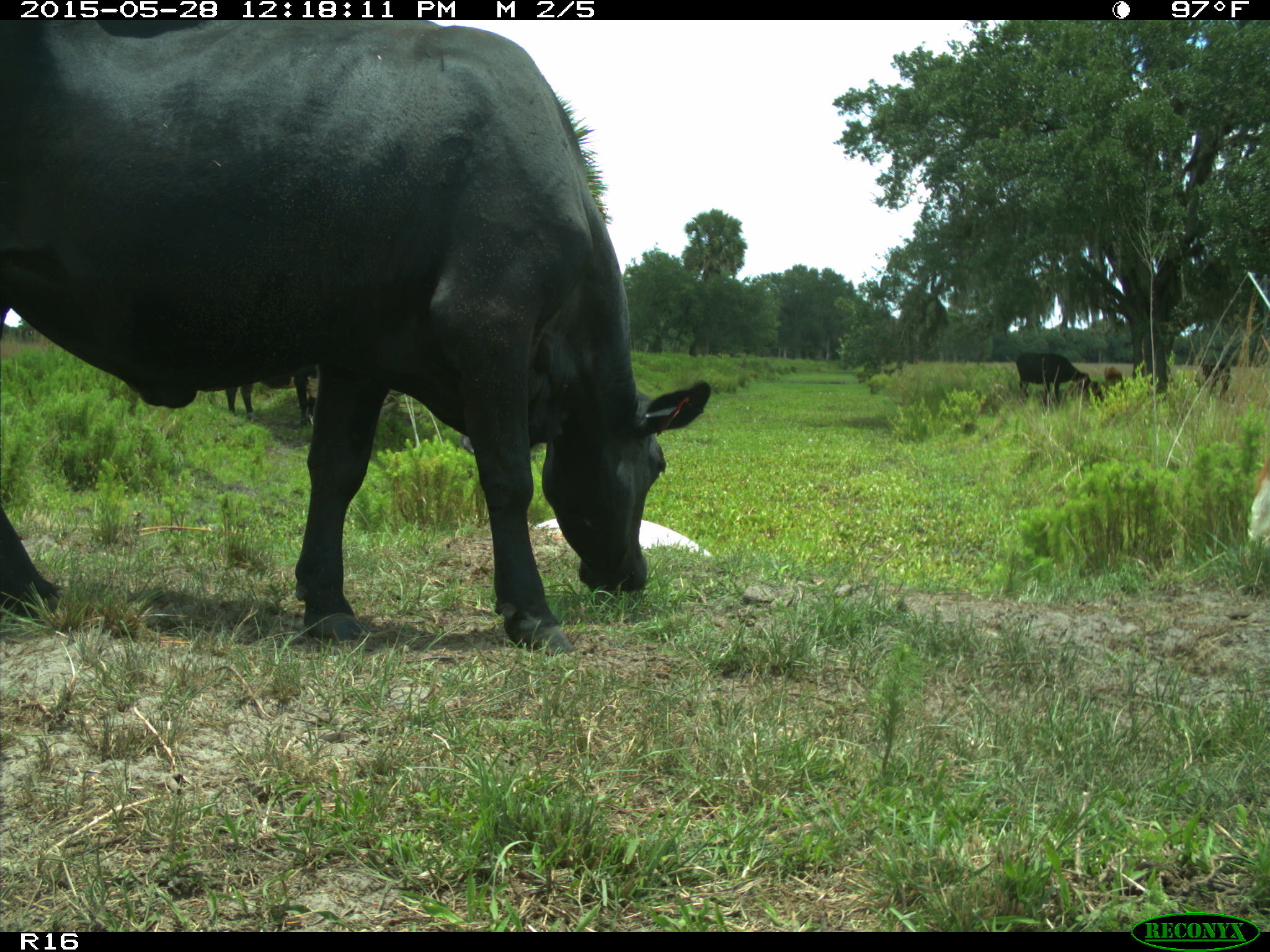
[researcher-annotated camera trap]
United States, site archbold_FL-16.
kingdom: Animalia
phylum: Chordata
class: Mammalia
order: Artiodactyla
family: Bovidae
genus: Bos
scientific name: Bos taurus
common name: domestic cow